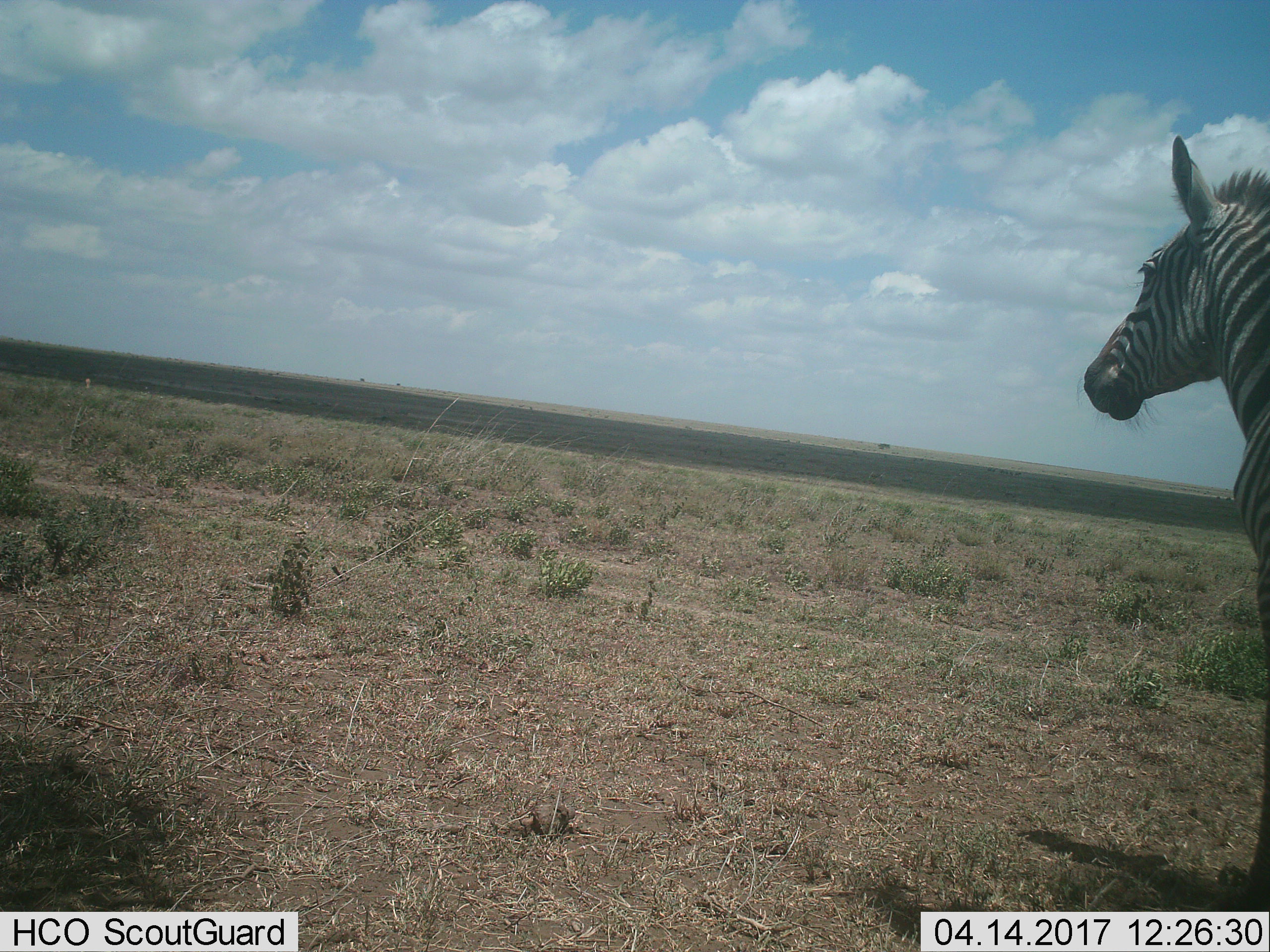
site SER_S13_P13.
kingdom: Animalia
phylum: Chordata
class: Mammalia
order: Perissodactyla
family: Equidae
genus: Equus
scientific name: Equus quagga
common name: plains zebra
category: zebraplains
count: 1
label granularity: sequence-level